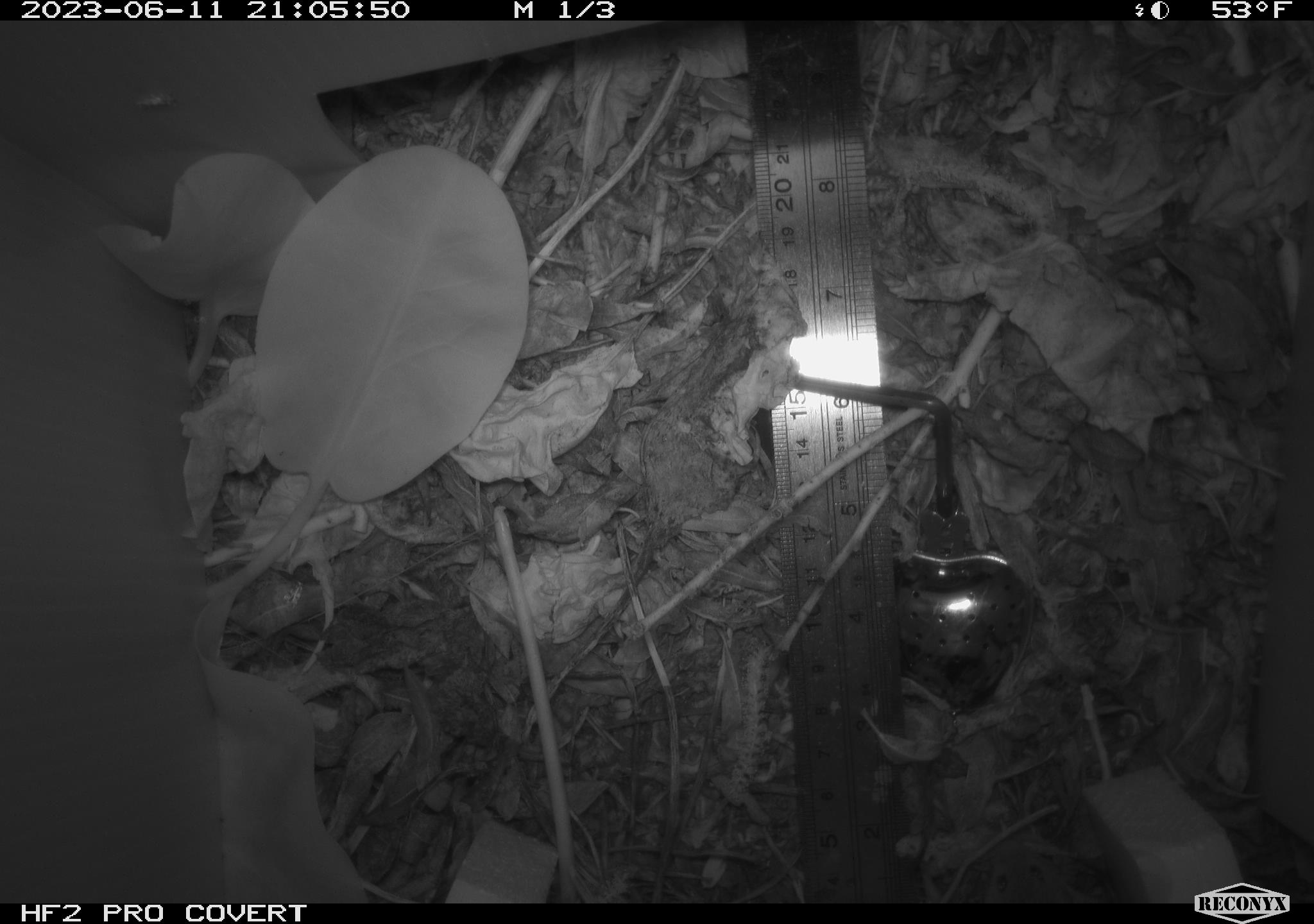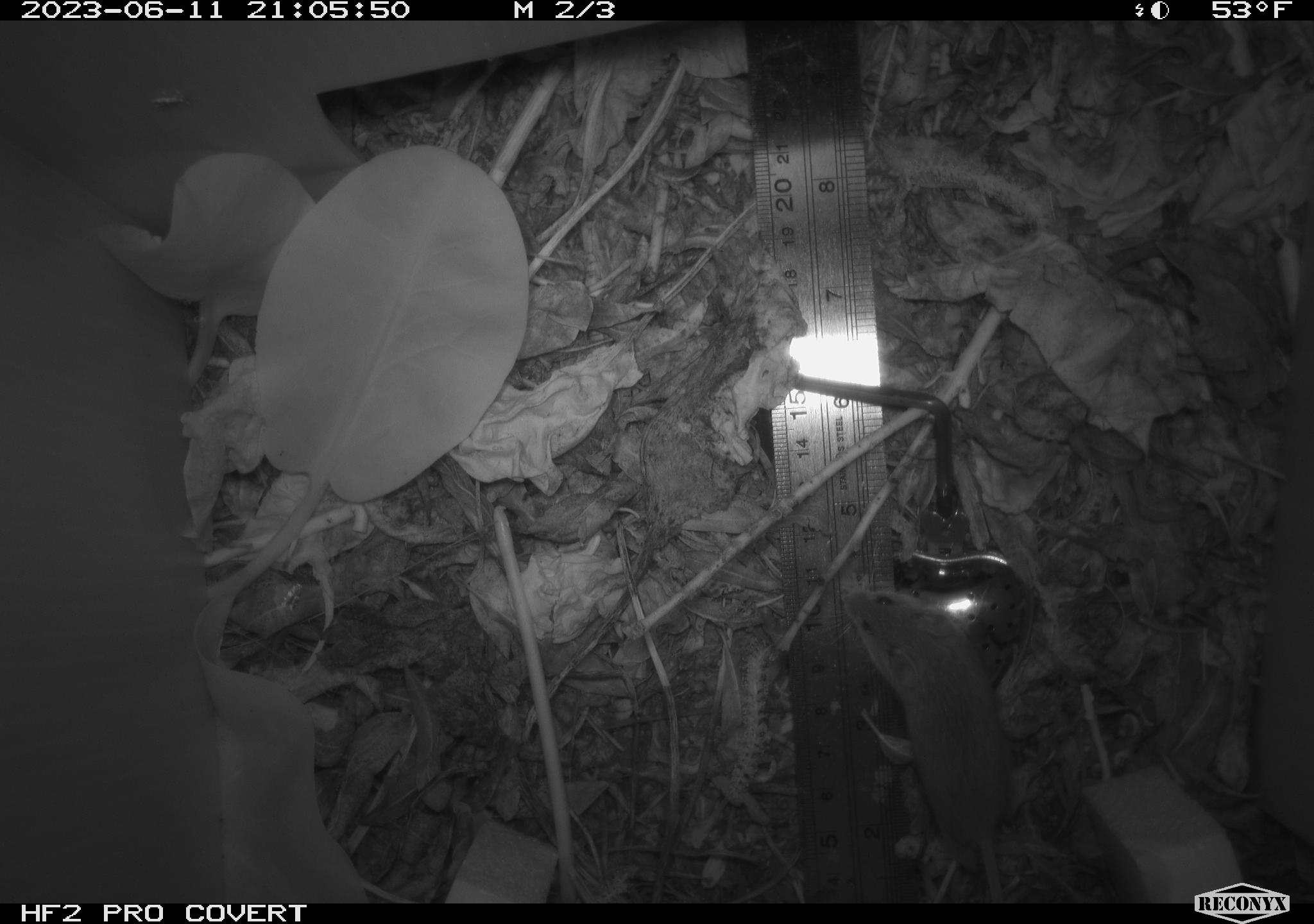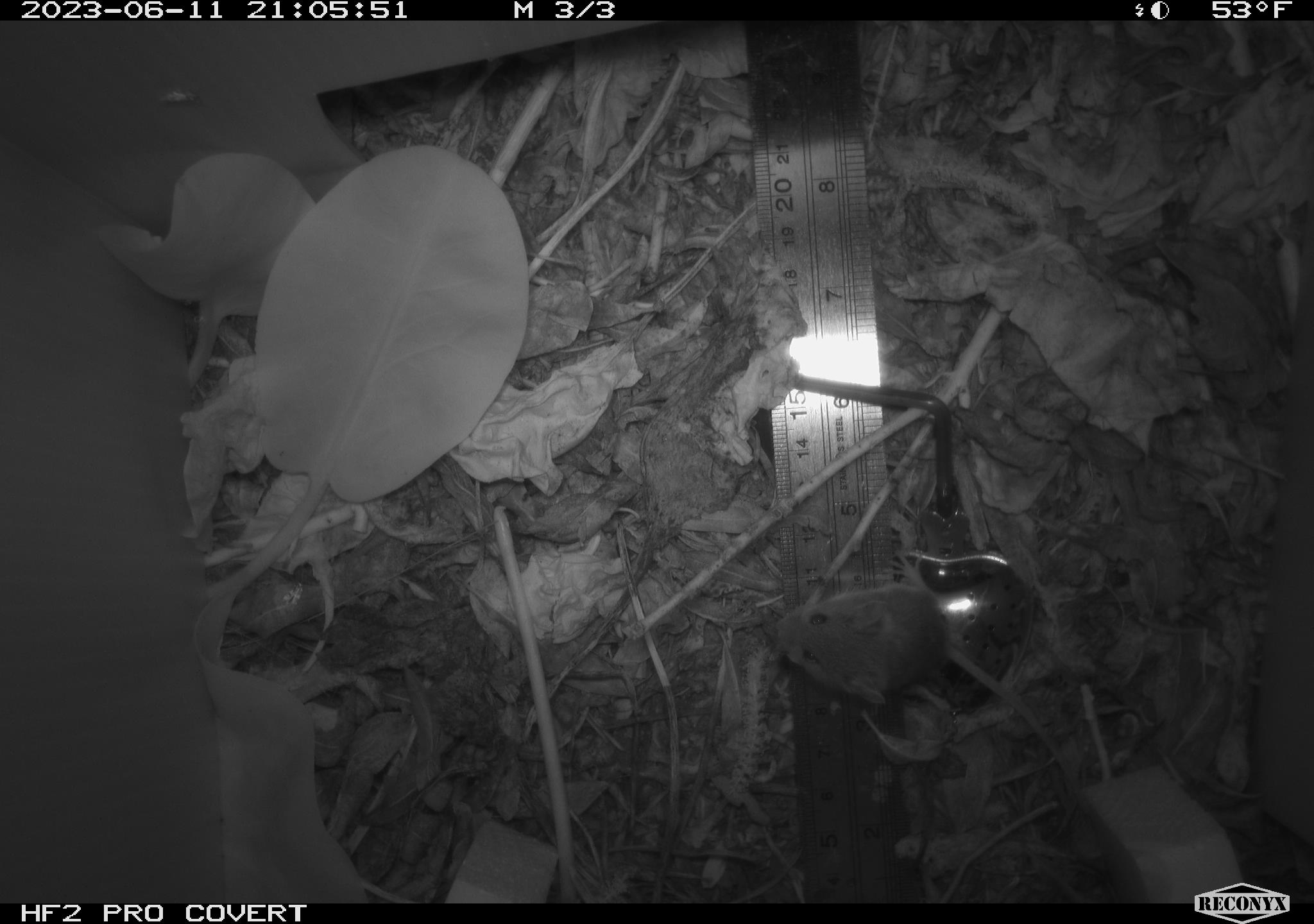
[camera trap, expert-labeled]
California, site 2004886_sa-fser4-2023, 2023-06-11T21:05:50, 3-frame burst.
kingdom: Animalia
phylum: Chordata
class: Mammalia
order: Rodentia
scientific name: Rodentia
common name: mouse species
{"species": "mouse species (Rodentia)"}